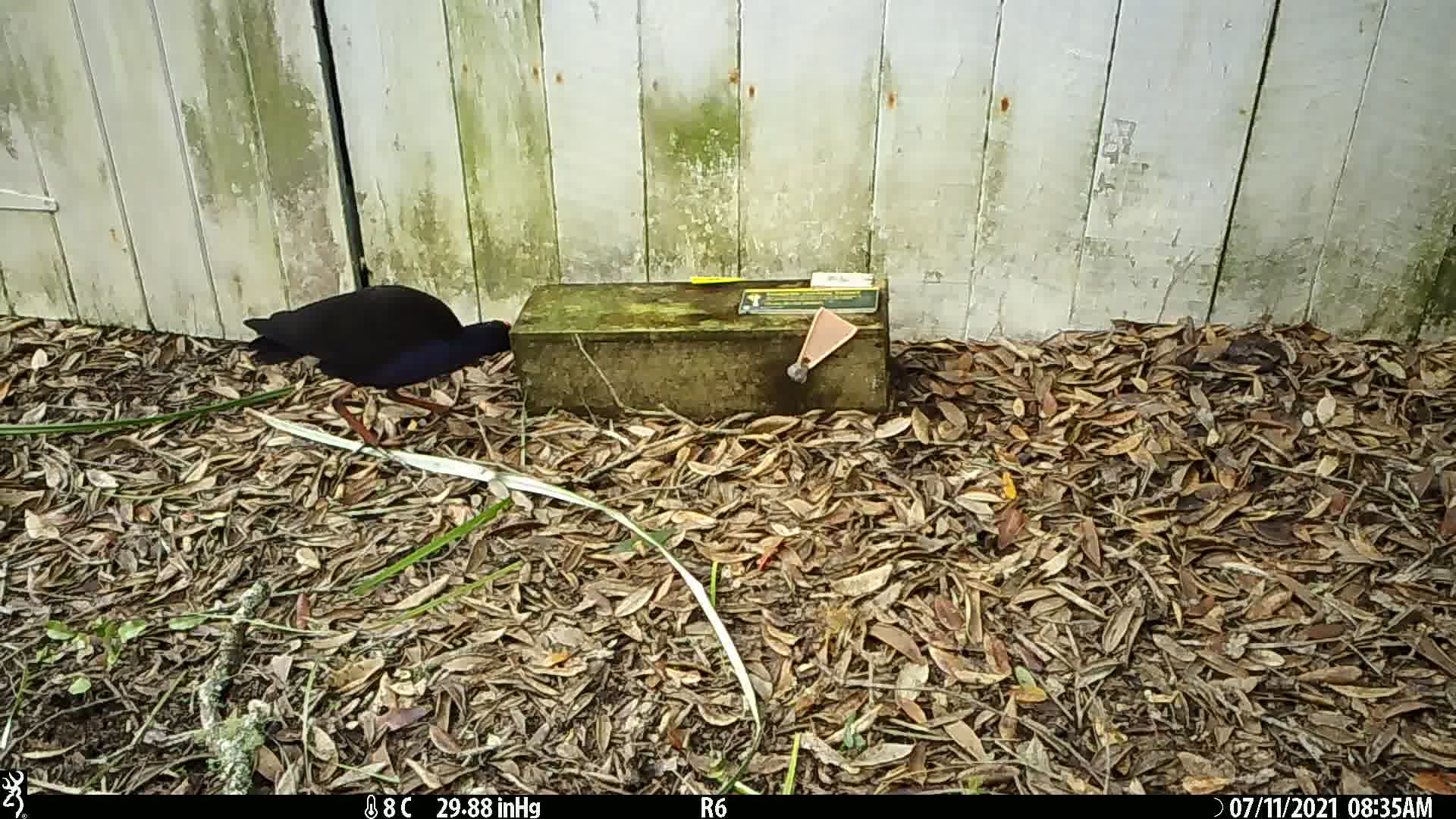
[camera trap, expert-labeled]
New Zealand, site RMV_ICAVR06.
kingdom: Animalia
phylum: Chordata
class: Aves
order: Gruiformes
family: Rallidae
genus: Porphyrio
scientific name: Porphyrio melanotus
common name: australasian swamphen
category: pukeko